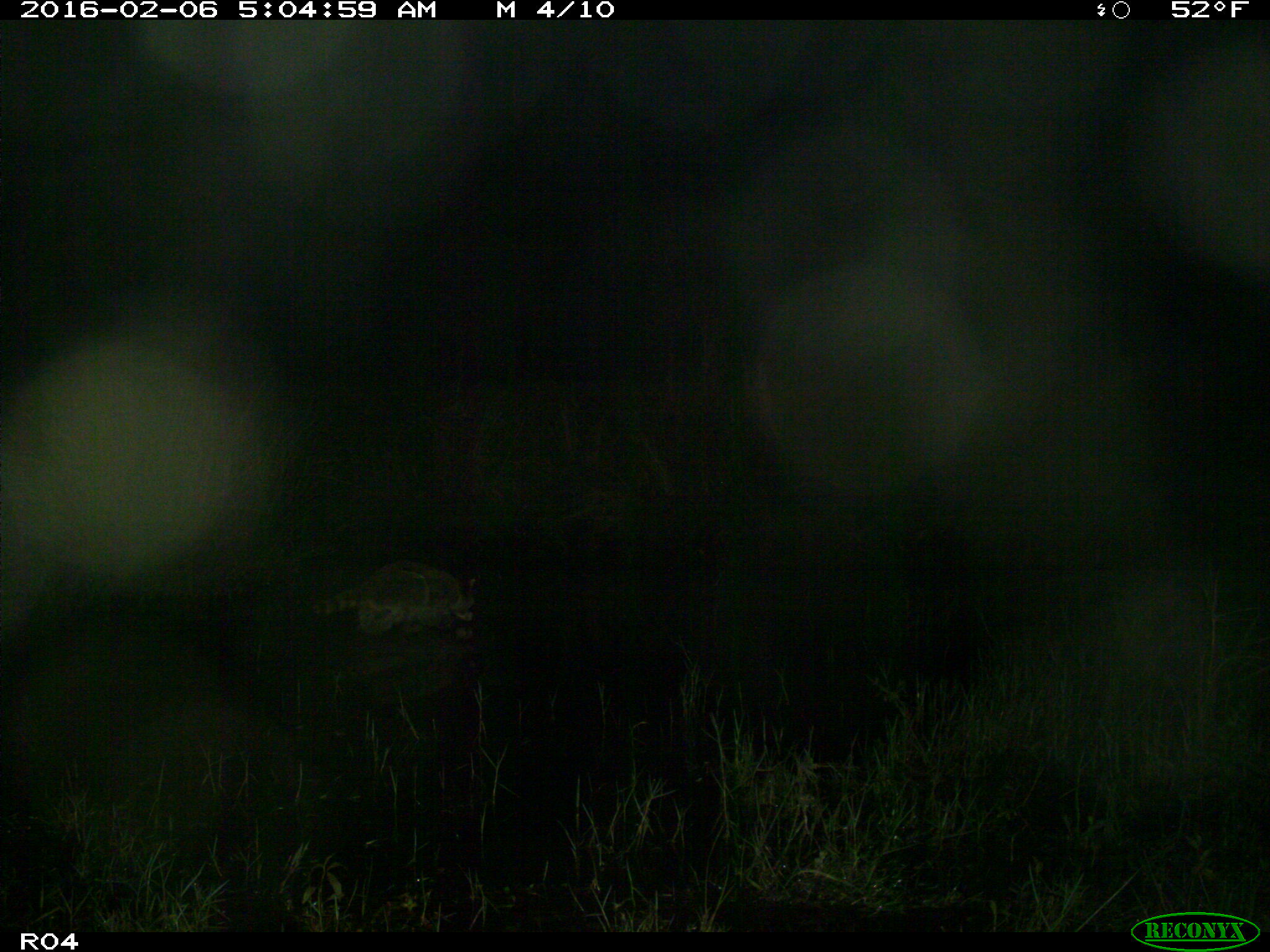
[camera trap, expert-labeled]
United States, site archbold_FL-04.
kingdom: Animalia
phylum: Chordata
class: Mammalia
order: Carnivora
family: Procyonidae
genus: Procyon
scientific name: Procyon lotor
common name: common raccoon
Procyon lotor (common raccoon).